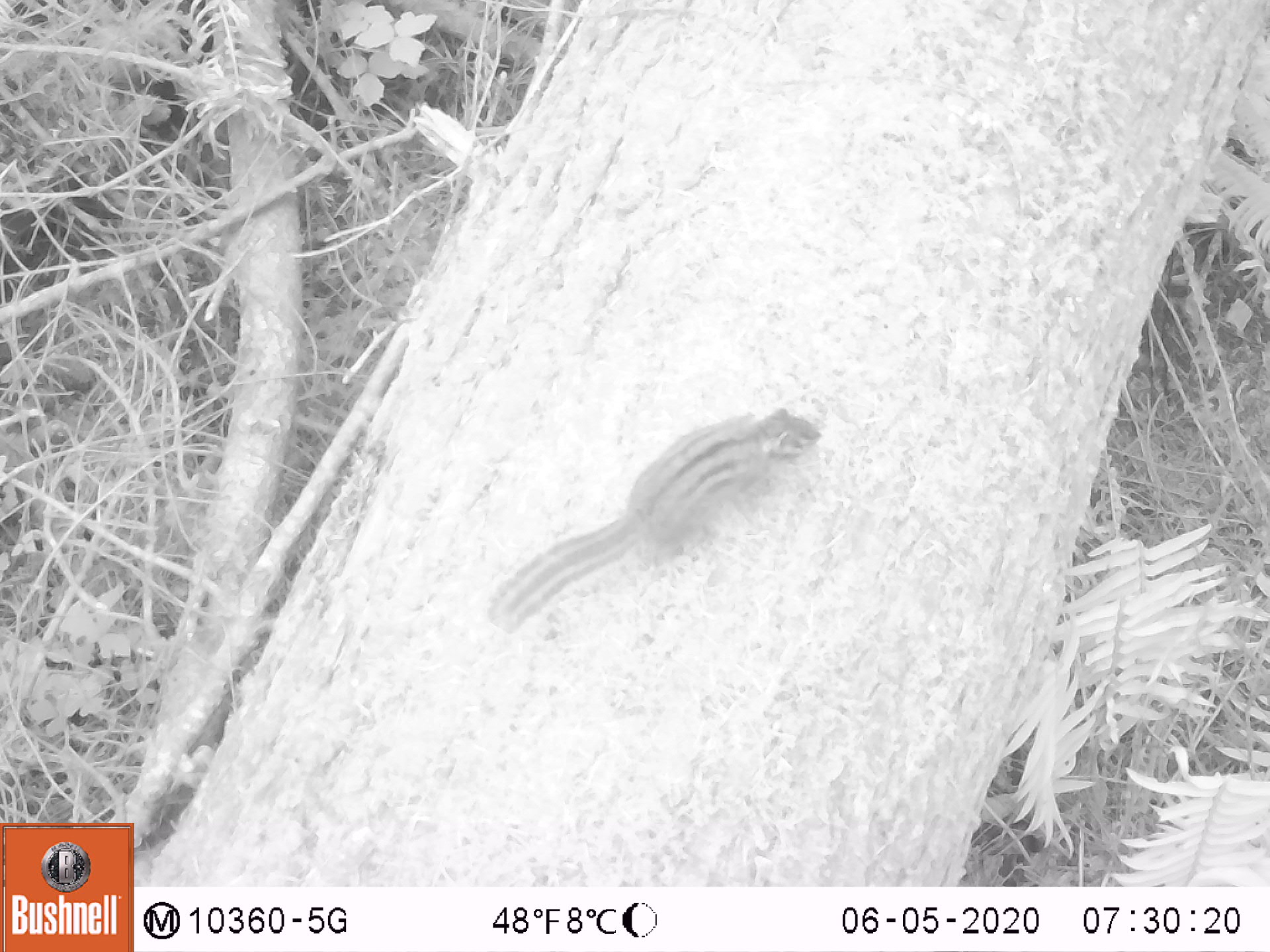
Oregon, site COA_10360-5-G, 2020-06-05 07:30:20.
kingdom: Animalia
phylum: Chordata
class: Mammalia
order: Rodentia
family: Sciuridae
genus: Neotamias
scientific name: Neotamias townsendii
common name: townsend's chipmunk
Townsend's chipmunk (Neotamias townsendii).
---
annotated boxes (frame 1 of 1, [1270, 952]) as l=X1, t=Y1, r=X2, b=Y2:
townsend's chipmunk: l=477, t=395, r=827, b=642